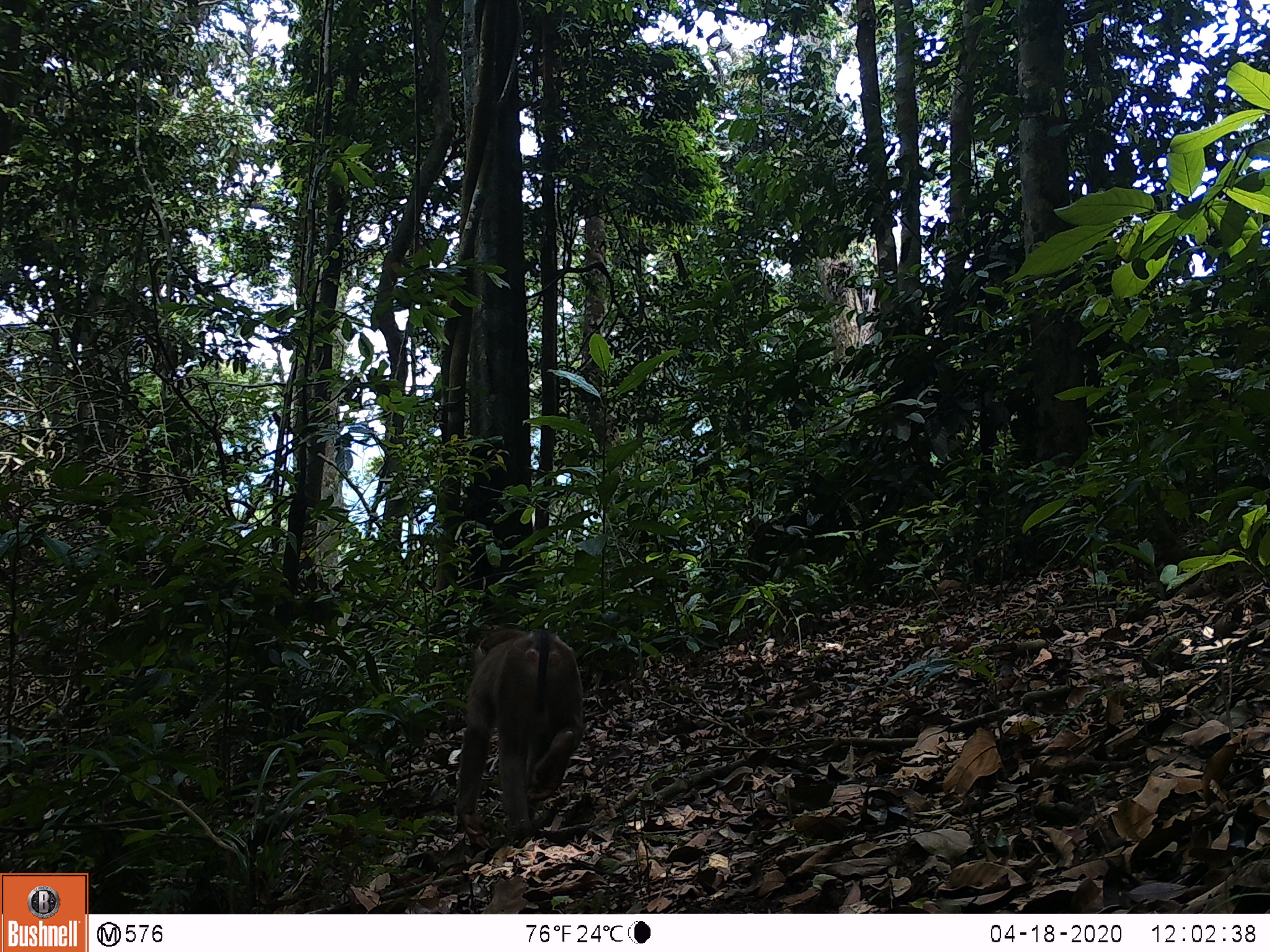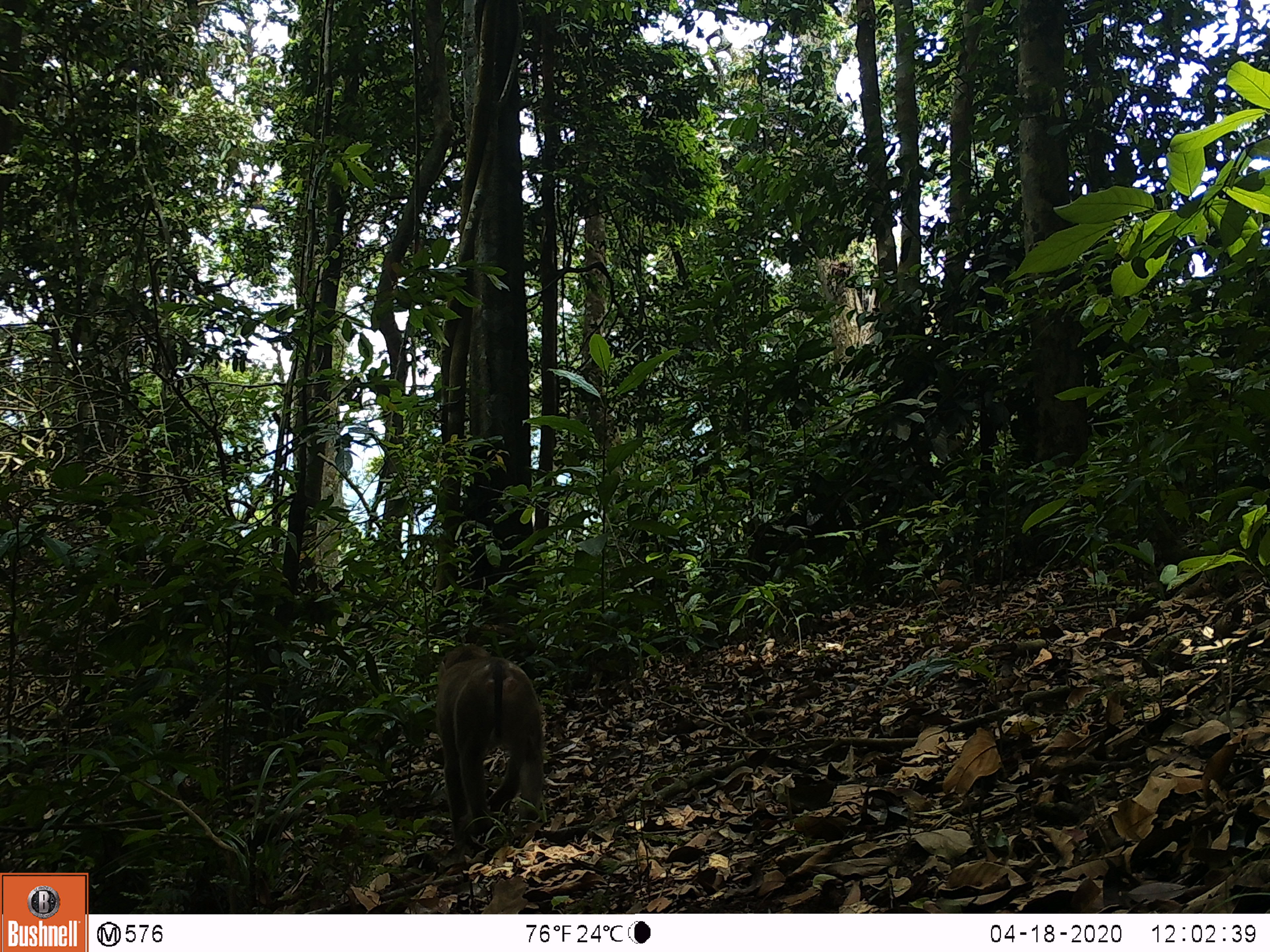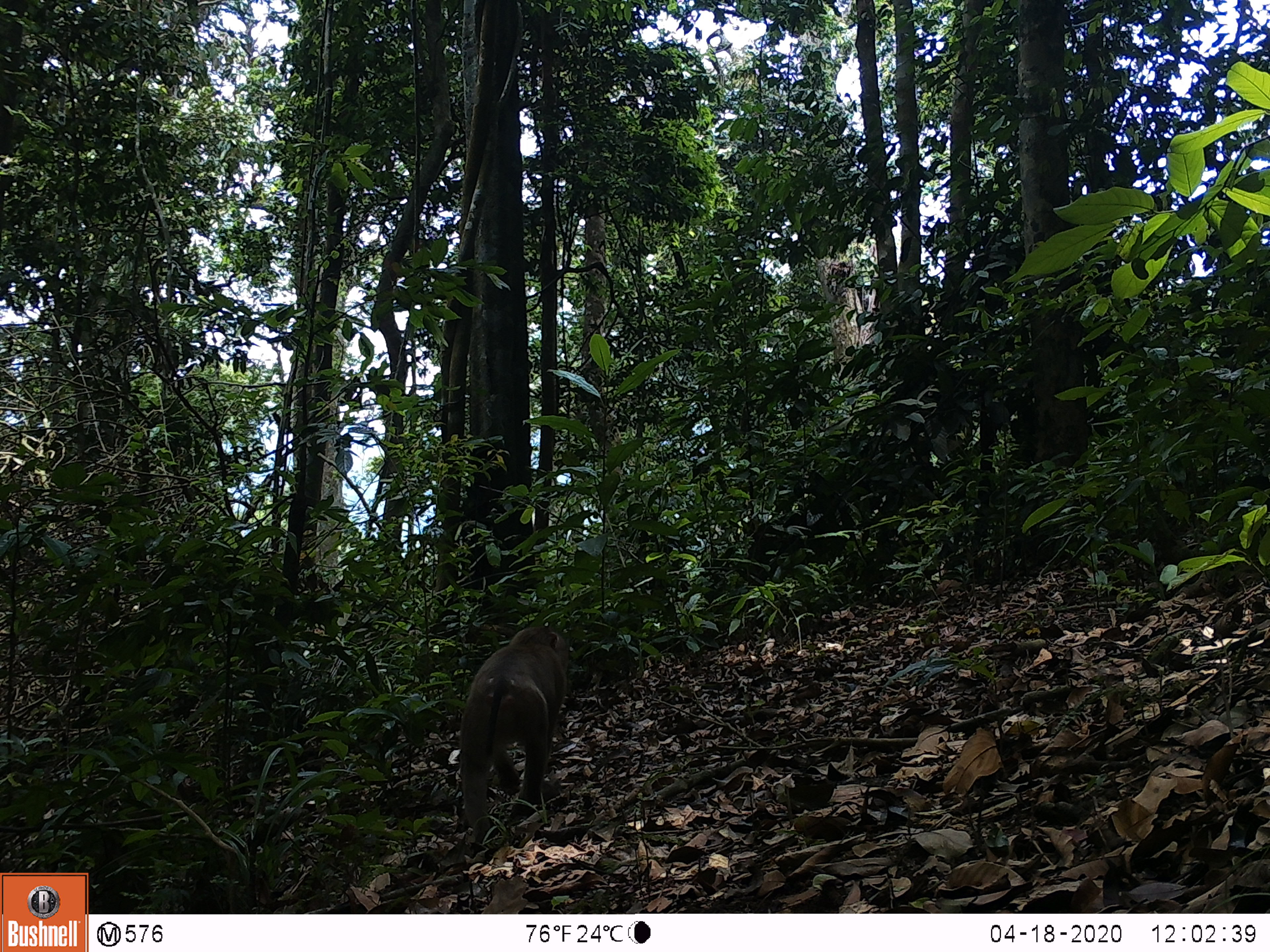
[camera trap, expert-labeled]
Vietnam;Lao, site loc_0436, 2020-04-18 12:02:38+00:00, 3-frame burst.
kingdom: Animalia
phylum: Chordata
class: Mammalia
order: Primates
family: Cercopithecidae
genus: Macaca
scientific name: Macaca nemestrina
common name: pig-tailed macaque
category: pig tailed macaque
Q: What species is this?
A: Pig tailed macaque (pig-tailed macaque) (Macaca nemestrina).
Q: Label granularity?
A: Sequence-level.